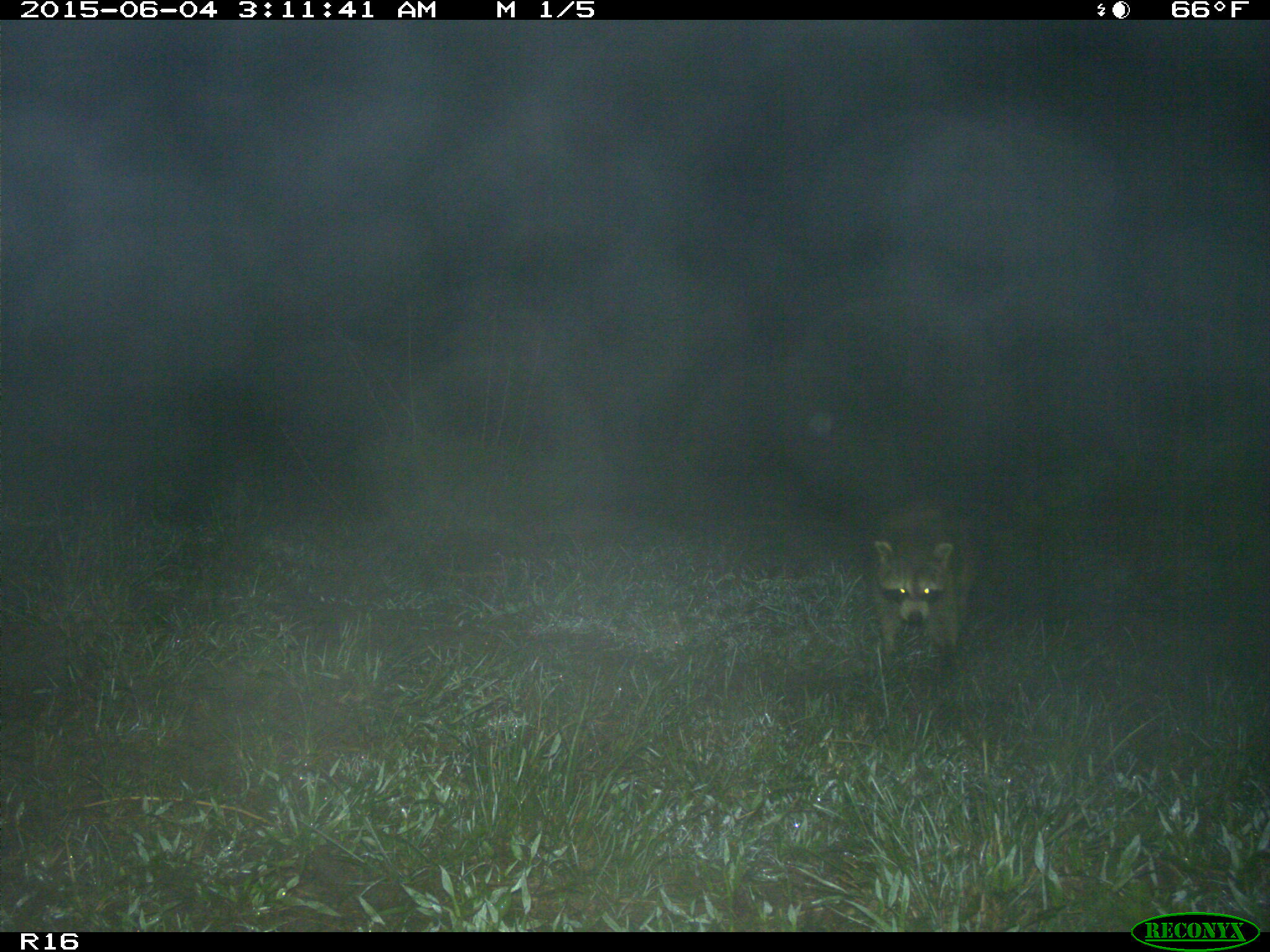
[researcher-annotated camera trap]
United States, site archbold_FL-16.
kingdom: Animalia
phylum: Chordata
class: Mammalia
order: Carnivora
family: Procyonidae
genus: Procyon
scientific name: Procyon lotor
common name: common raccoon